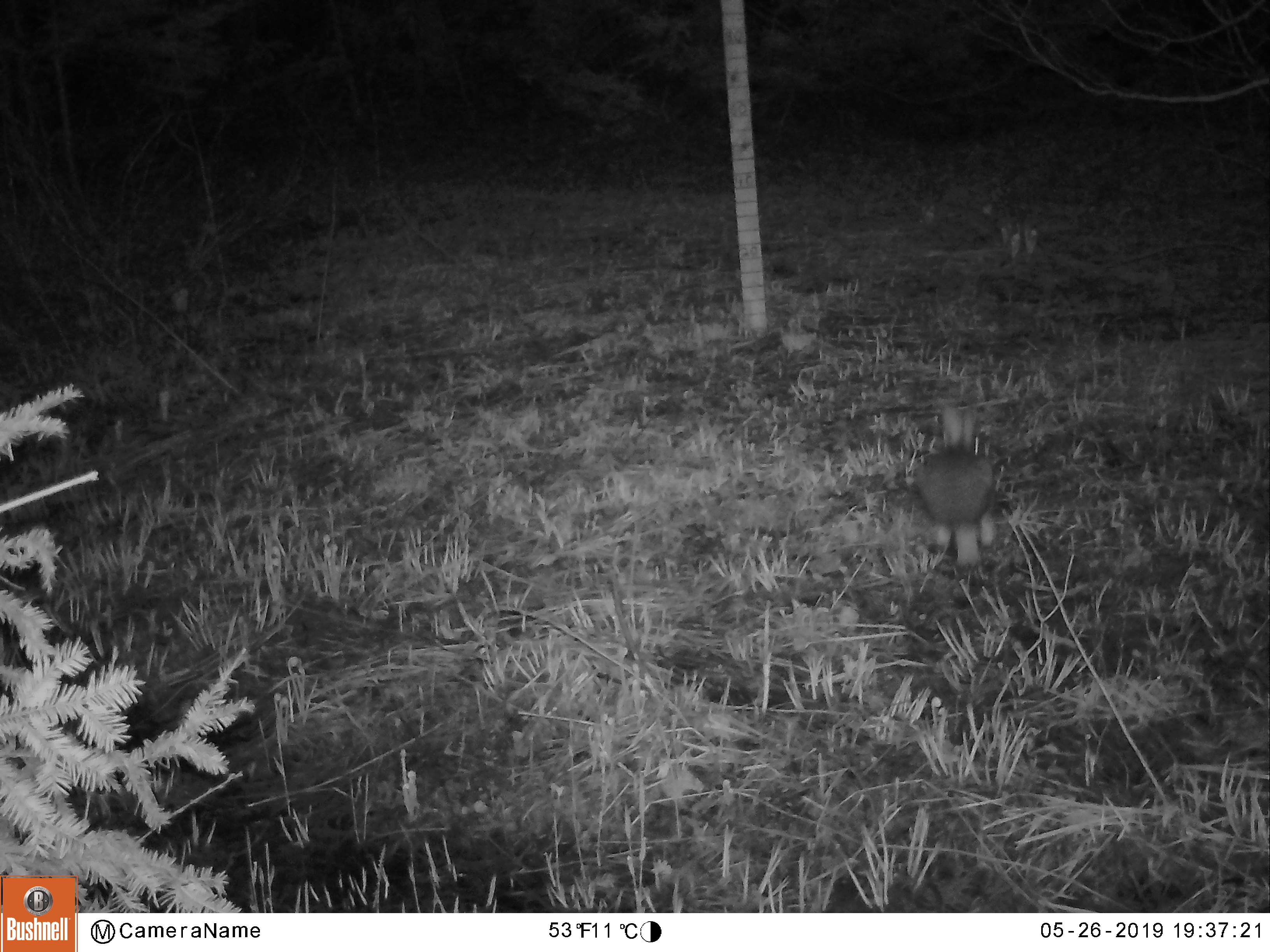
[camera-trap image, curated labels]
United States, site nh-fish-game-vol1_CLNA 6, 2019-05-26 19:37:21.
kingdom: Animalia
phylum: Chordata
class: Mammalia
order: Lagomorpha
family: Leporidae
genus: Lepus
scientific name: Lepus americanus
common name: snowshoe hare